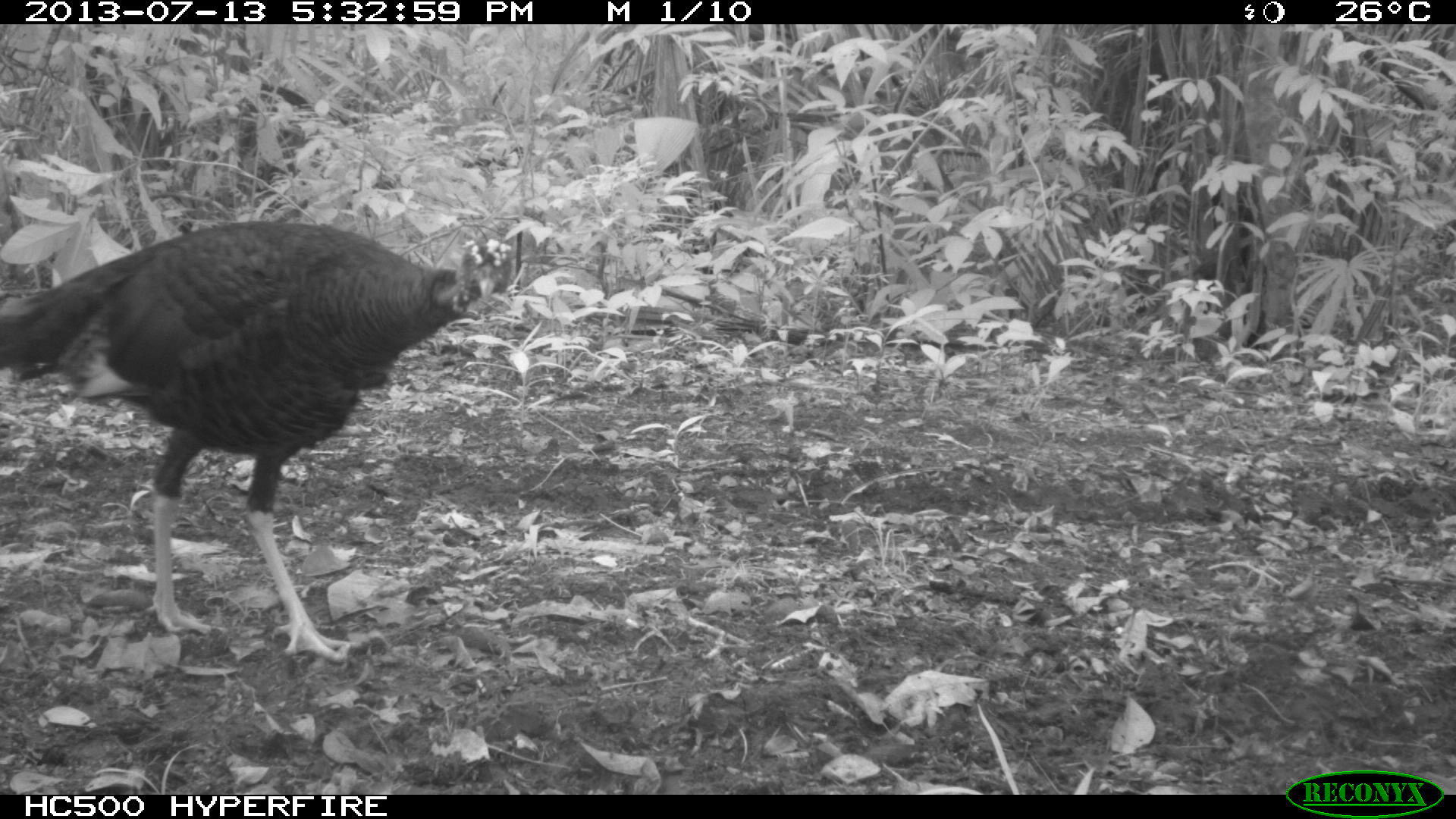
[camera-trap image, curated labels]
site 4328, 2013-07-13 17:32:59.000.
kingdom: Animalia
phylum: Chordata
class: Aves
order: Galliformes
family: Phasianidae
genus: Meleagris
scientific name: Meleagris ocellata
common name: ocellated turkey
Meleagris ocellata (ocellated turkey), count 1, sex female.